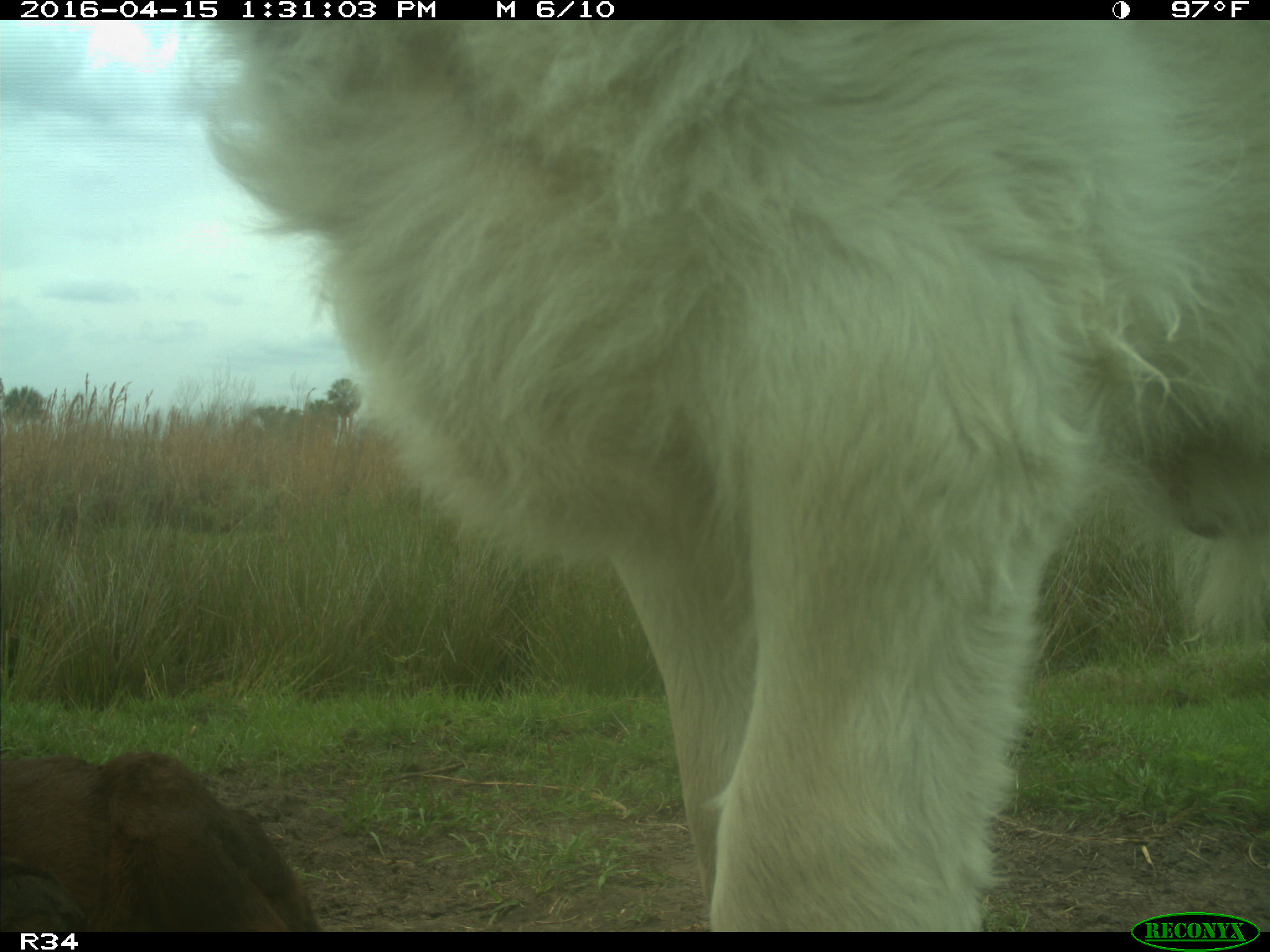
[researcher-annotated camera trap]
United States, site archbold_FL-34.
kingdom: Animalia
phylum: Chordata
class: Mammalia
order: Artiodactyla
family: Bovidae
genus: Bos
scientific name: Bos taurus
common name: domestic cow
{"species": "Bos taurus (domestic cow)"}